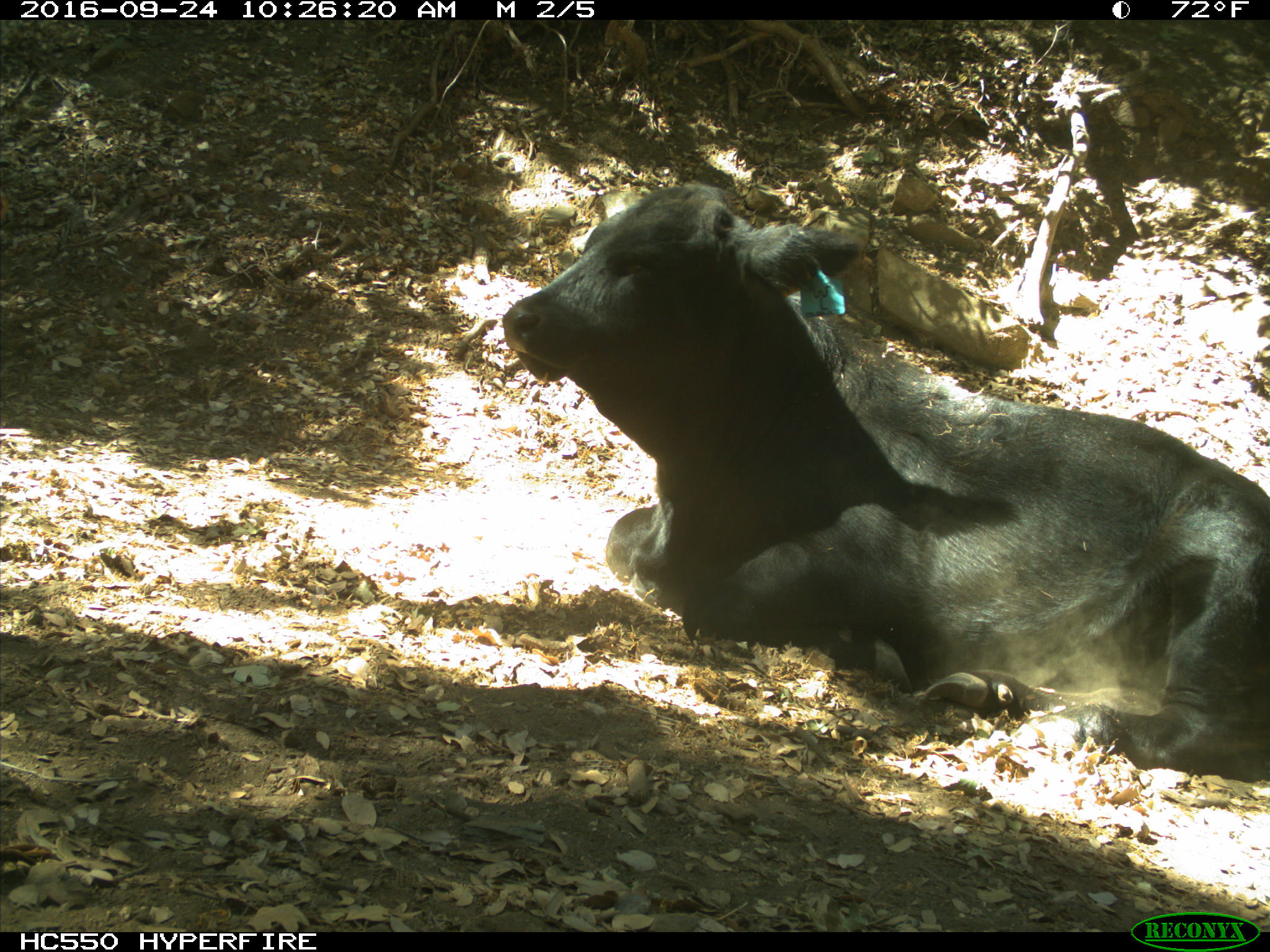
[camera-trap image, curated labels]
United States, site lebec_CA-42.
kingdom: Animalia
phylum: Chordata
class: Mammalia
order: Artiodactyla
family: Bovidae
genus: Bos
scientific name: Bos taurus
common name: domestic cow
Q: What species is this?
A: Bos taurus (domestic cow).